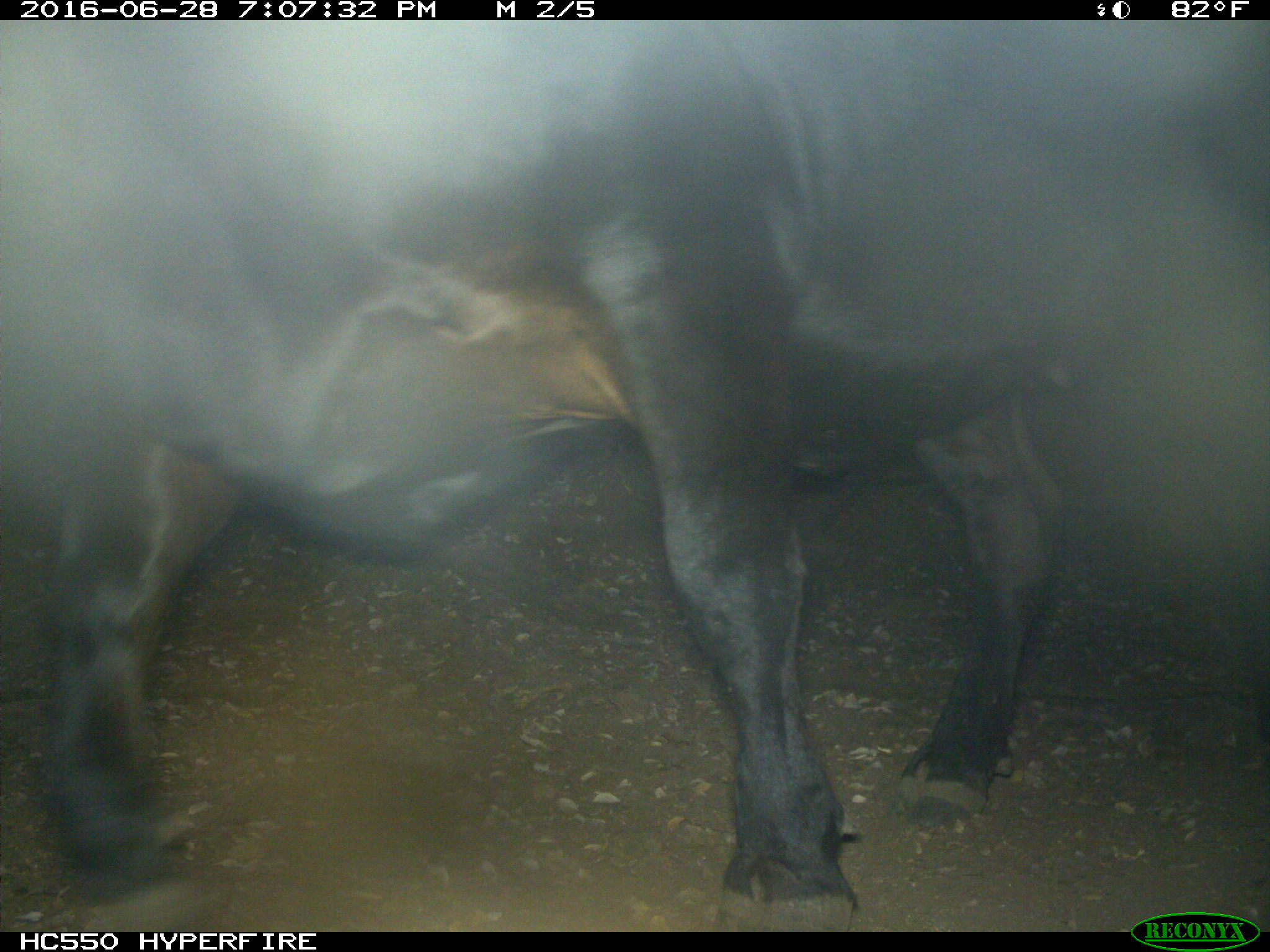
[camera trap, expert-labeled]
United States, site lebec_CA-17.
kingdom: Animalia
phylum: Chordata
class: Mammalia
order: Artiodactyla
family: Bovidae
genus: Bos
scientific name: Bos taurus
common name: domestic cow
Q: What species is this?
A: Bos taurus (domestic cow).